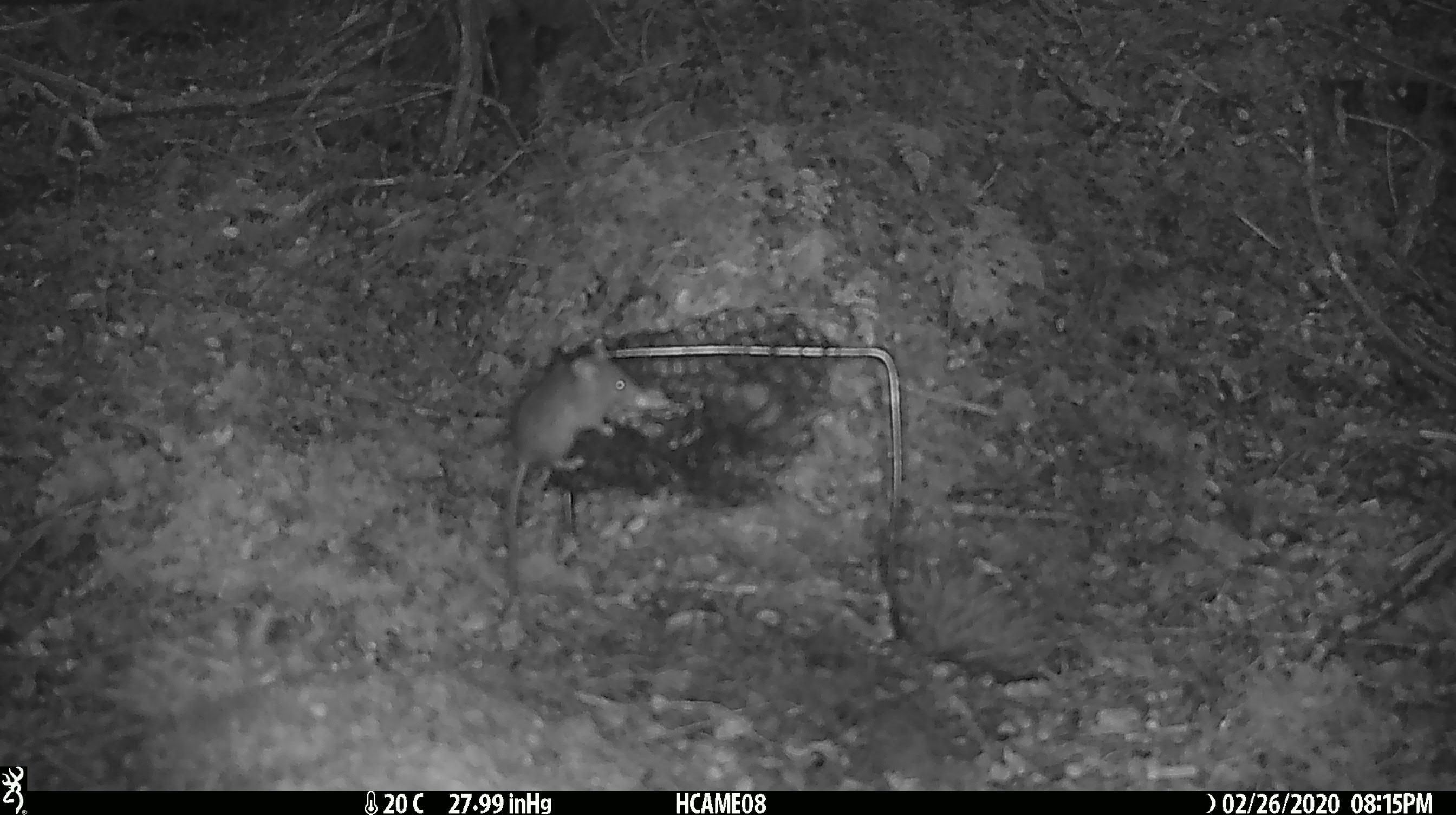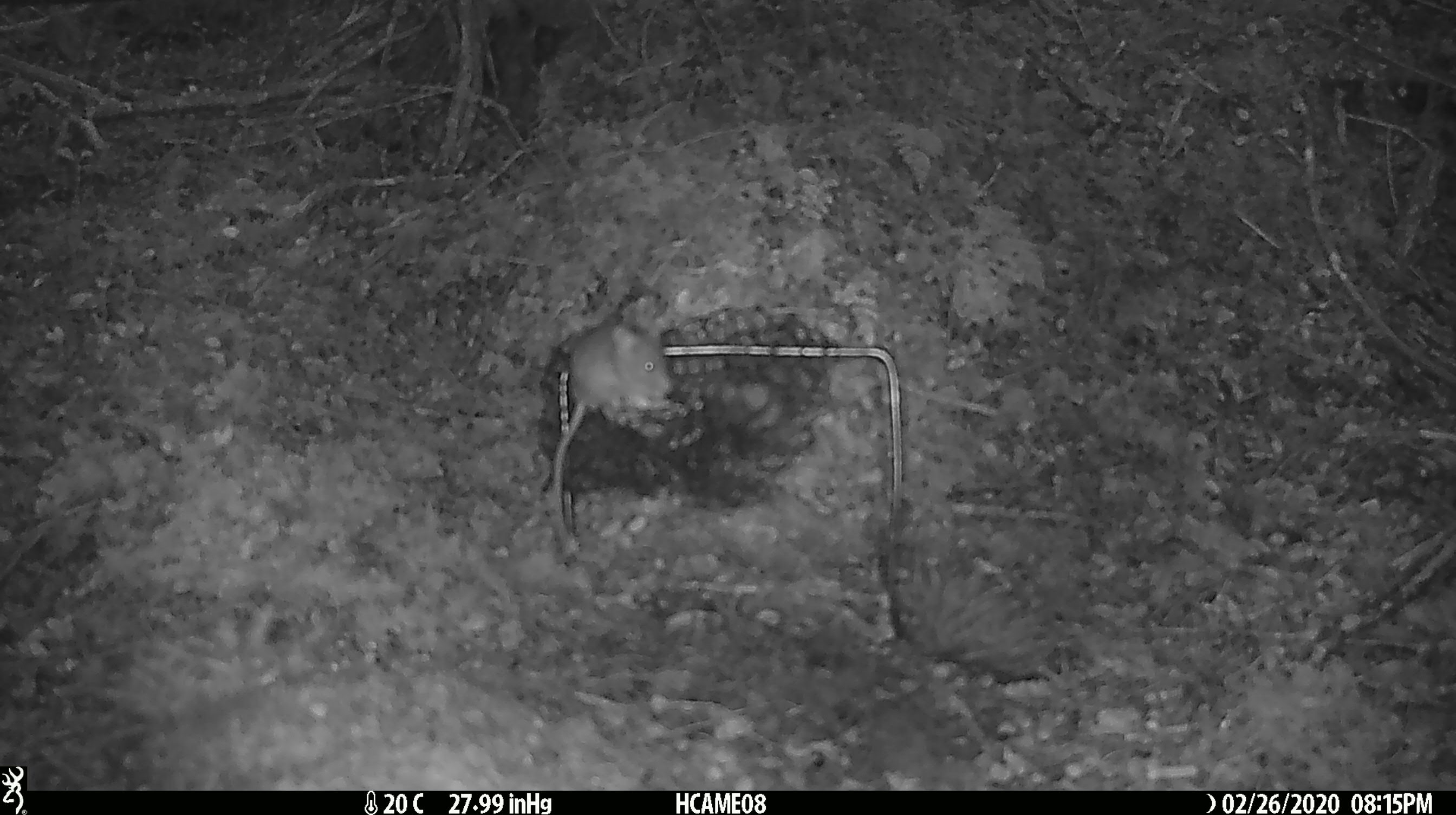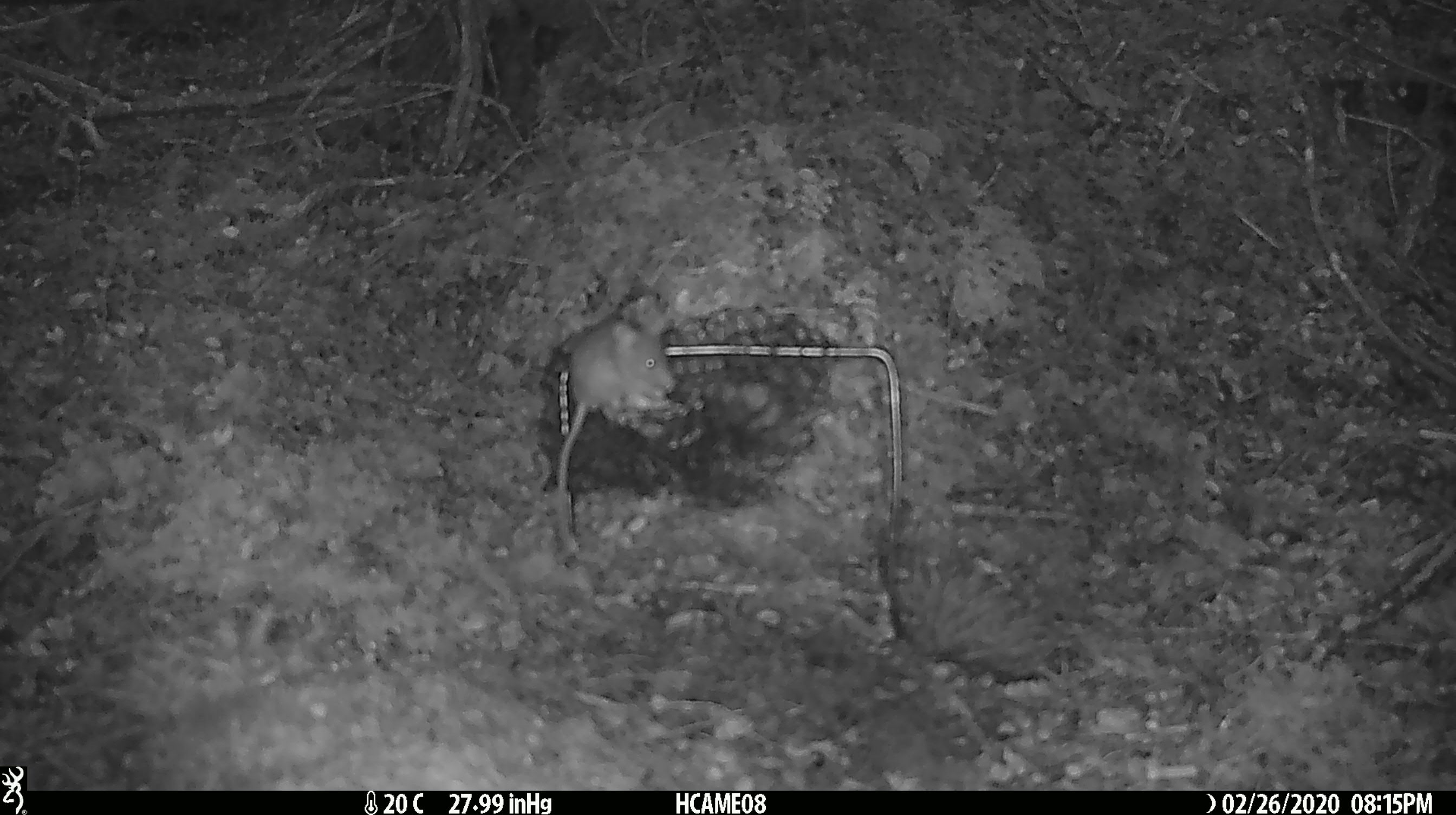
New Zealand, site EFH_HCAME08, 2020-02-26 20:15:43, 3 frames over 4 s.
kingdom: Animalia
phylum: Chordata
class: Mammalia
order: Rodentia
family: Muridae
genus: Mus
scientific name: Mus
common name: mouse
Mouse (Mus).